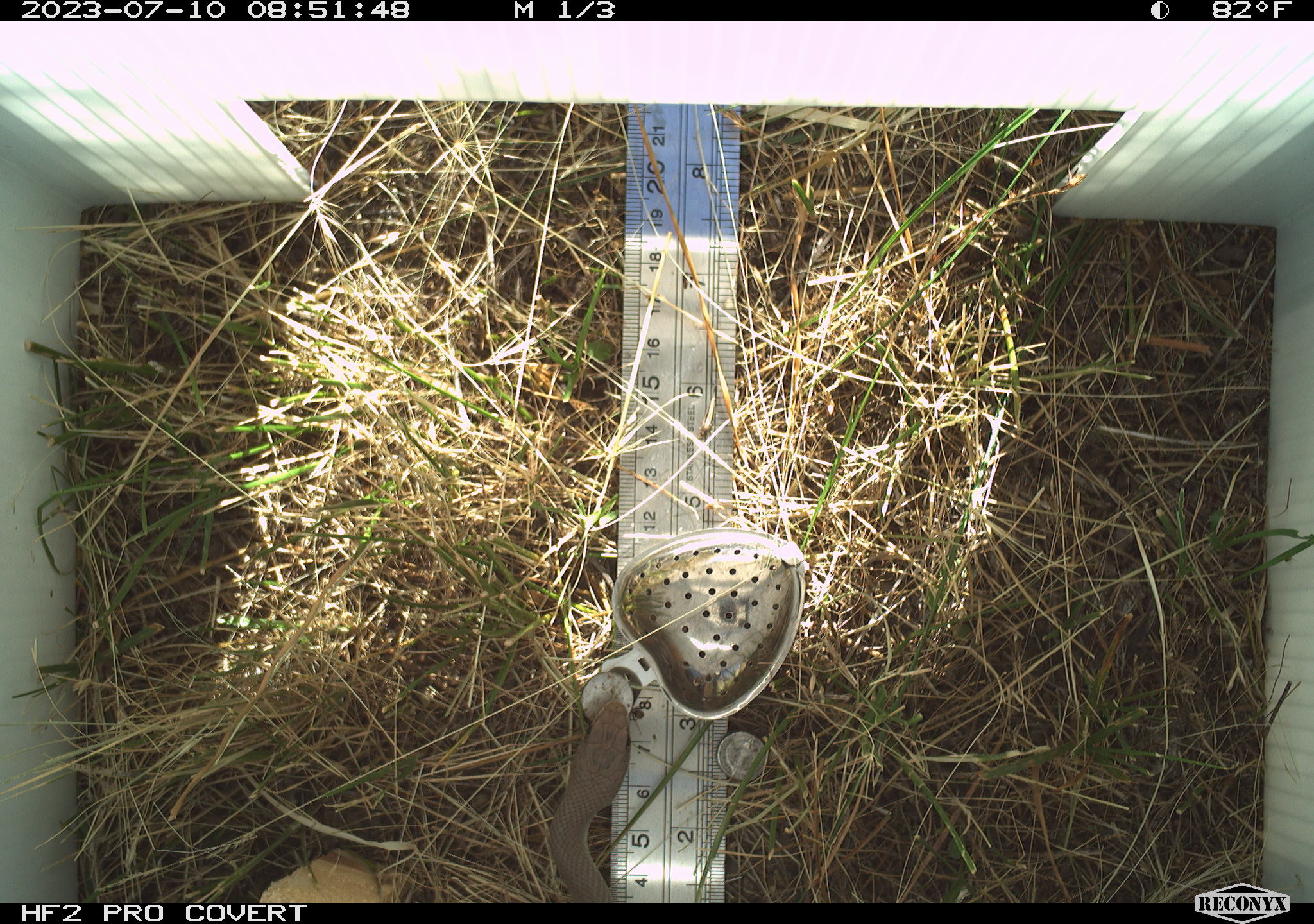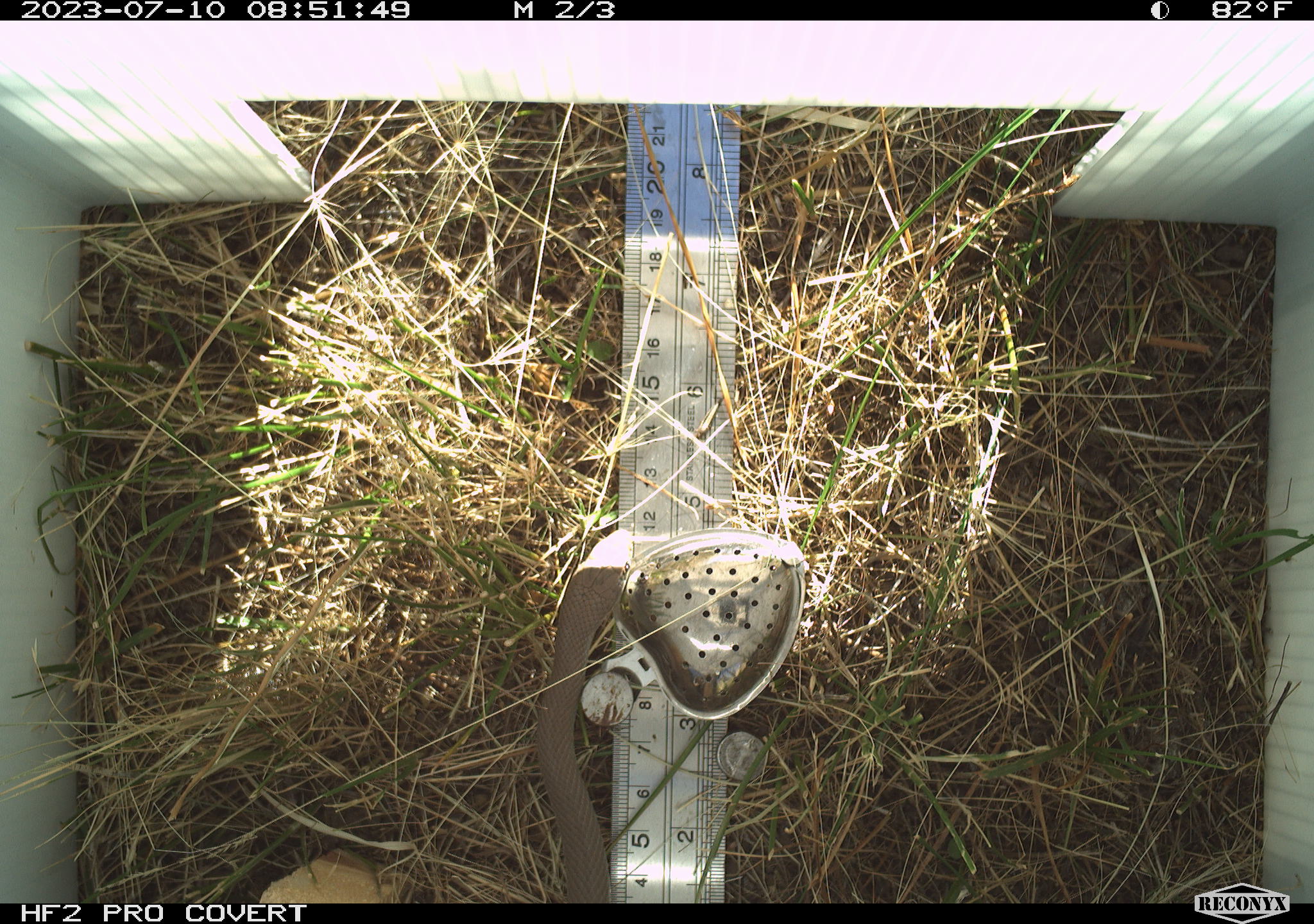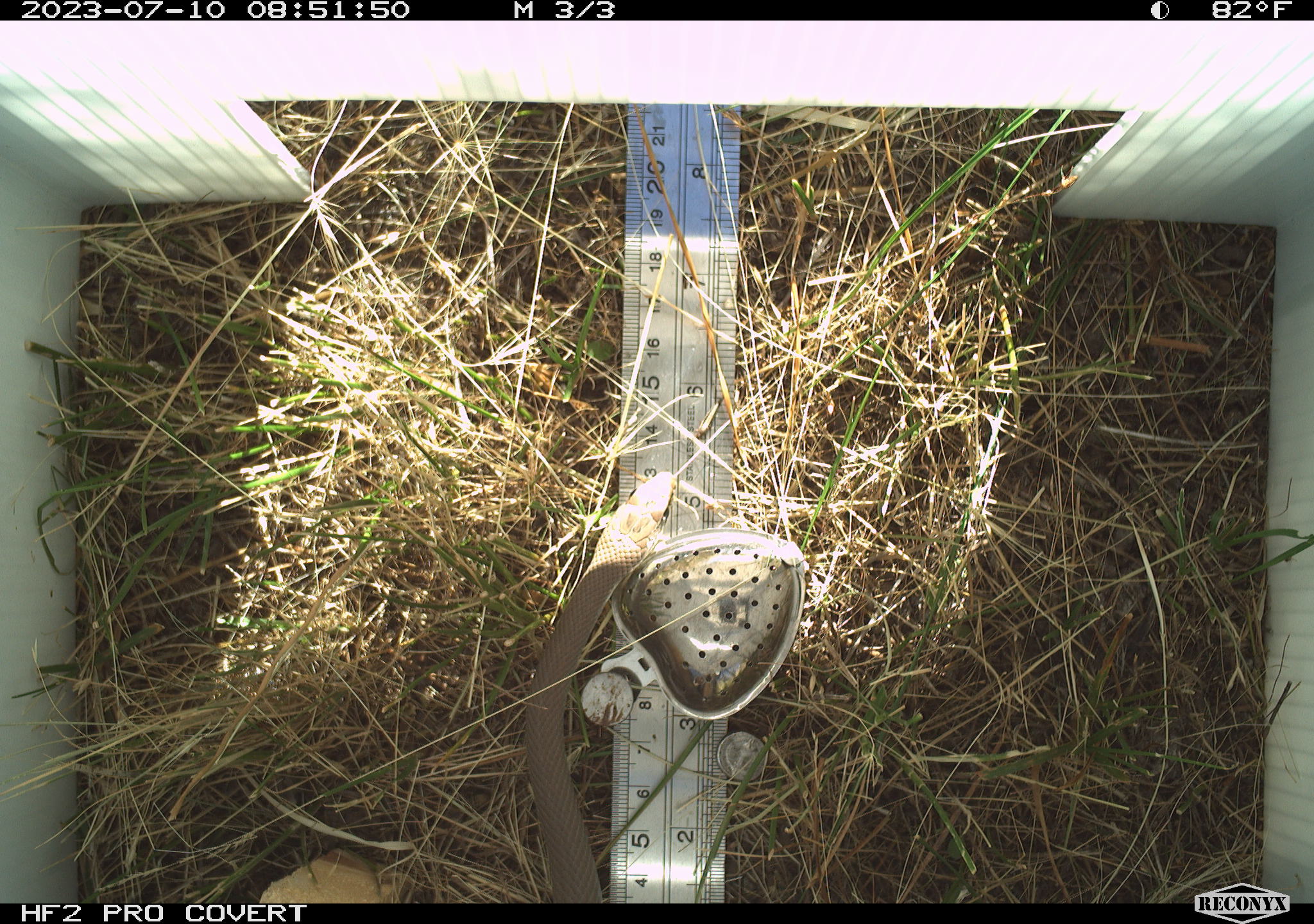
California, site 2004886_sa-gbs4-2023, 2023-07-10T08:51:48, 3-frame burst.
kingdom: Animalia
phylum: Chordata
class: Reptilia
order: Squamata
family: Colubridae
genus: Coluber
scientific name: Coluber constrictor mormon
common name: western yellow-bellied racer